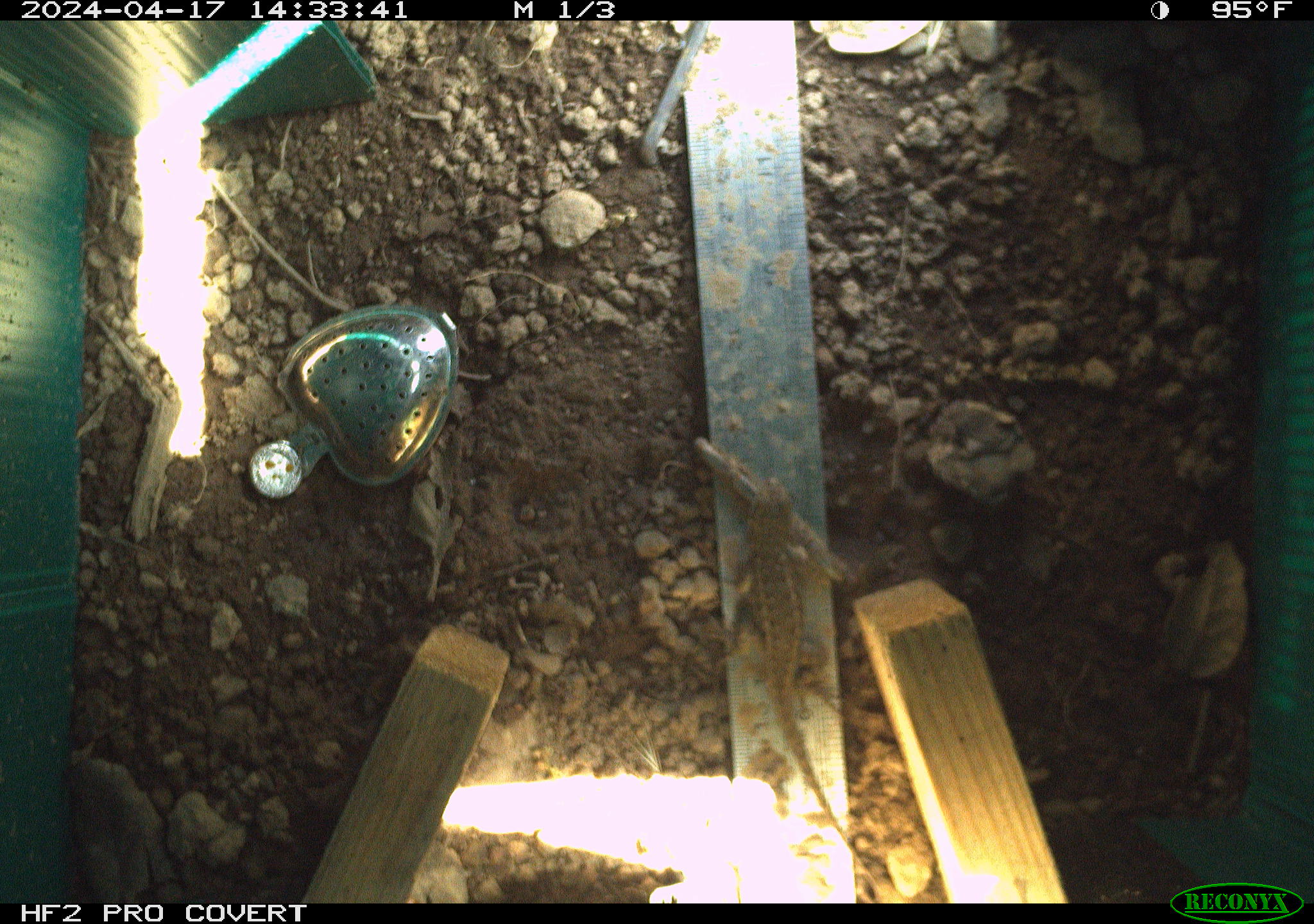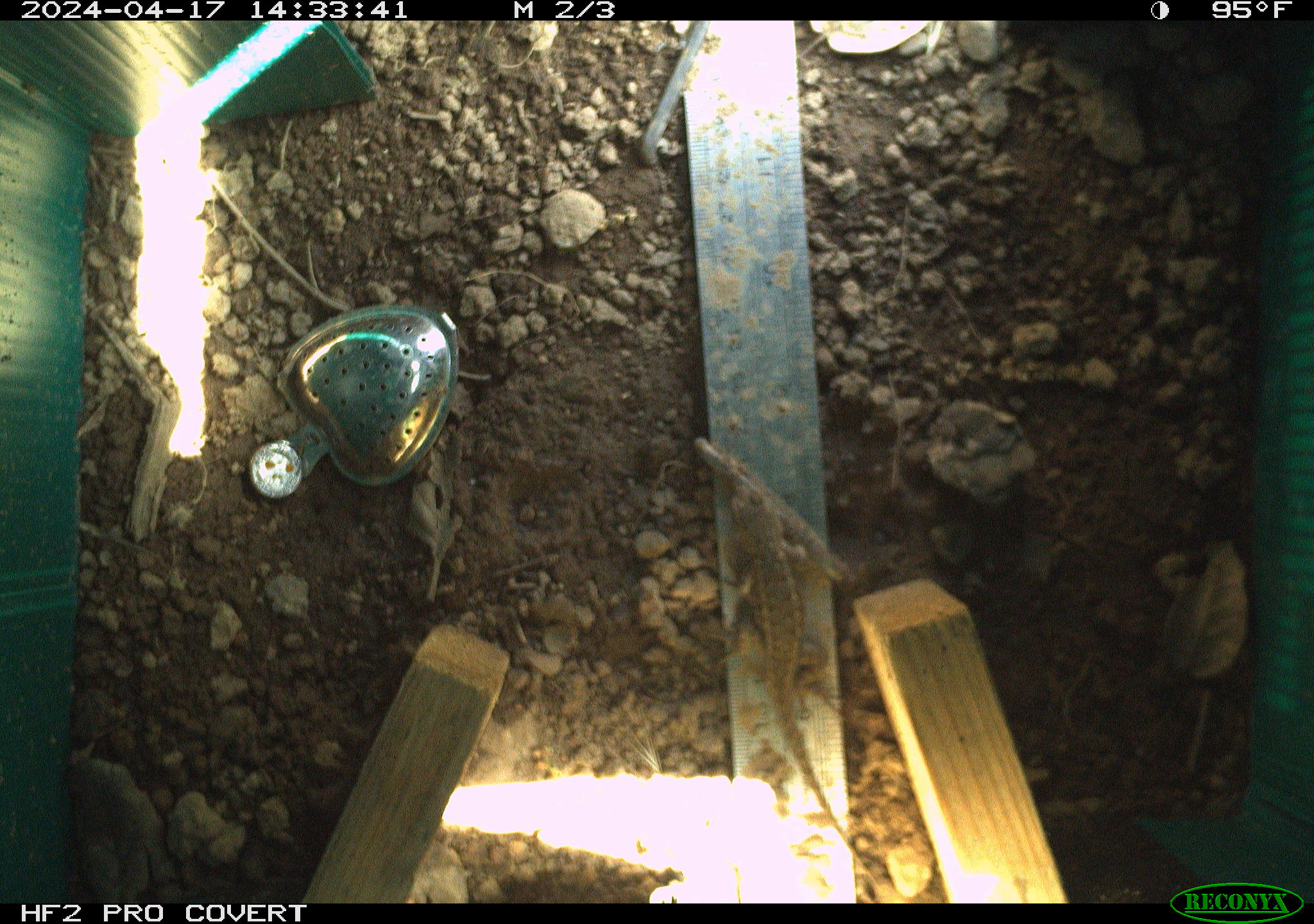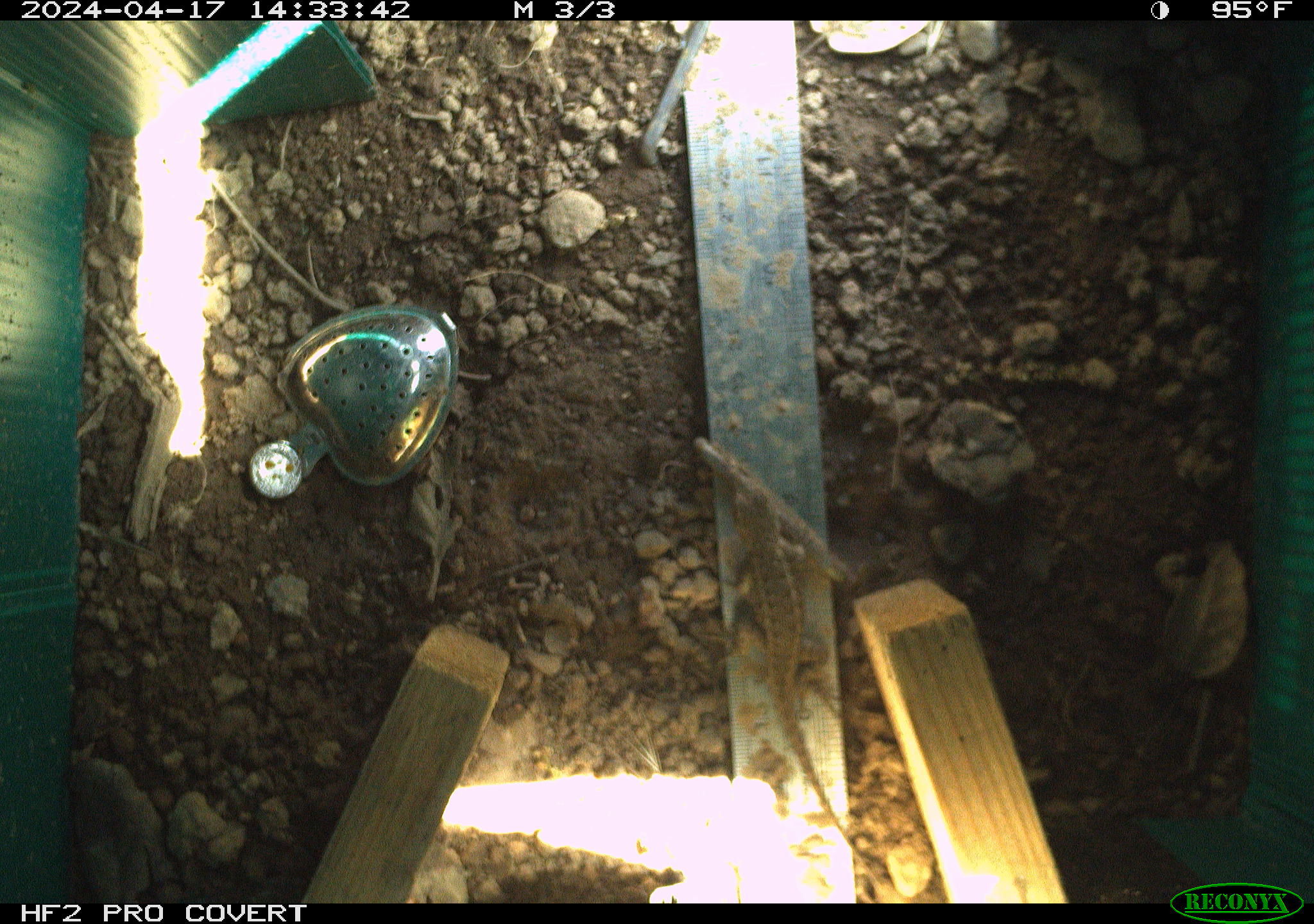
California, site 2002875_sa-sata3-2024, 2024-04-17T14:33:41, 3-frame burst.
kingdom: Animalia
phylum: Chordata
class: Reptilia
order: Squamata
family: Phrynosomatidae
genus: Sceloporus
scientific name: Sceloporus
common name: spiny lizards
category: sceloporus species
Sceloporus species (spiny lizards) (Sceloporus).